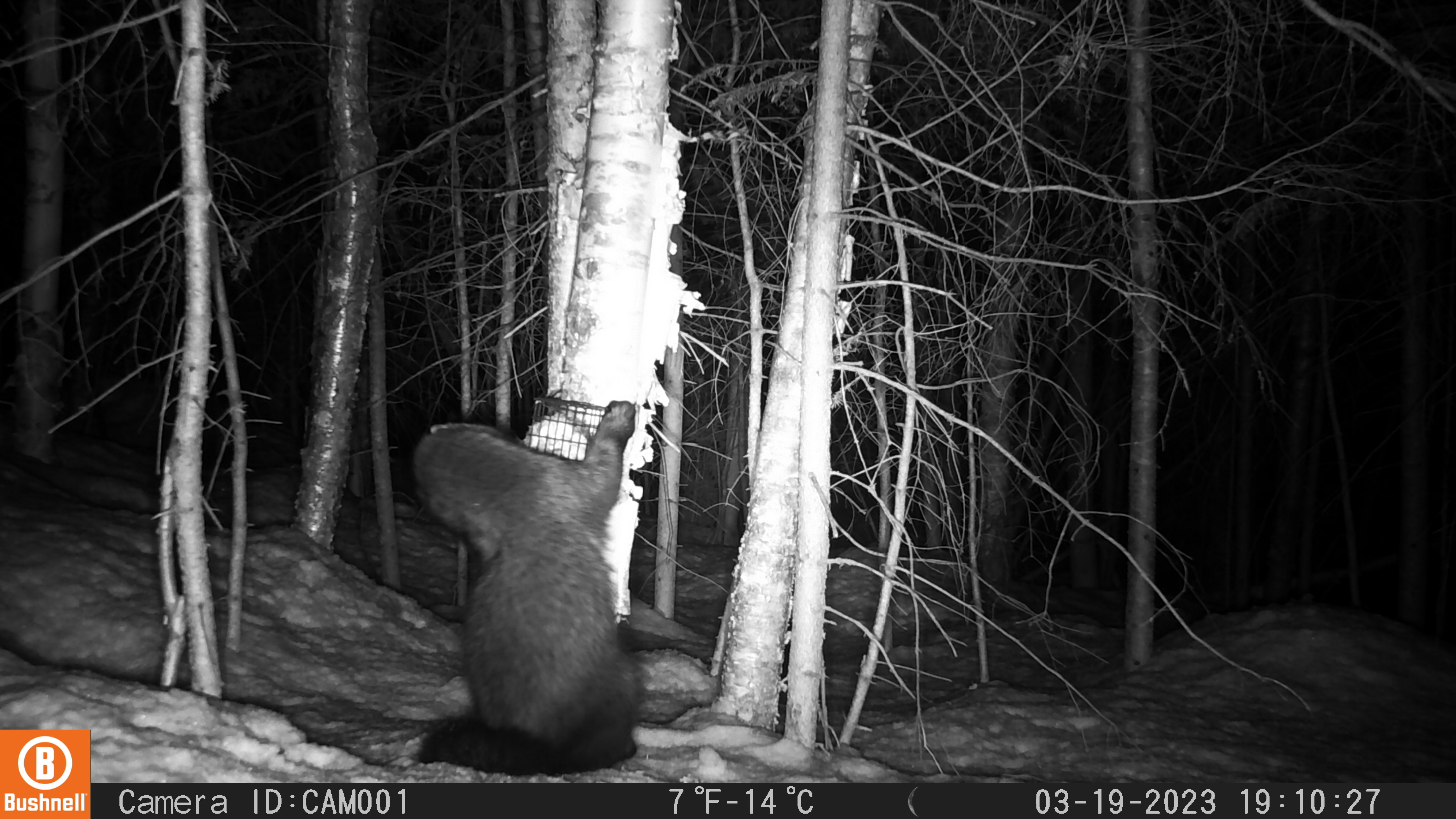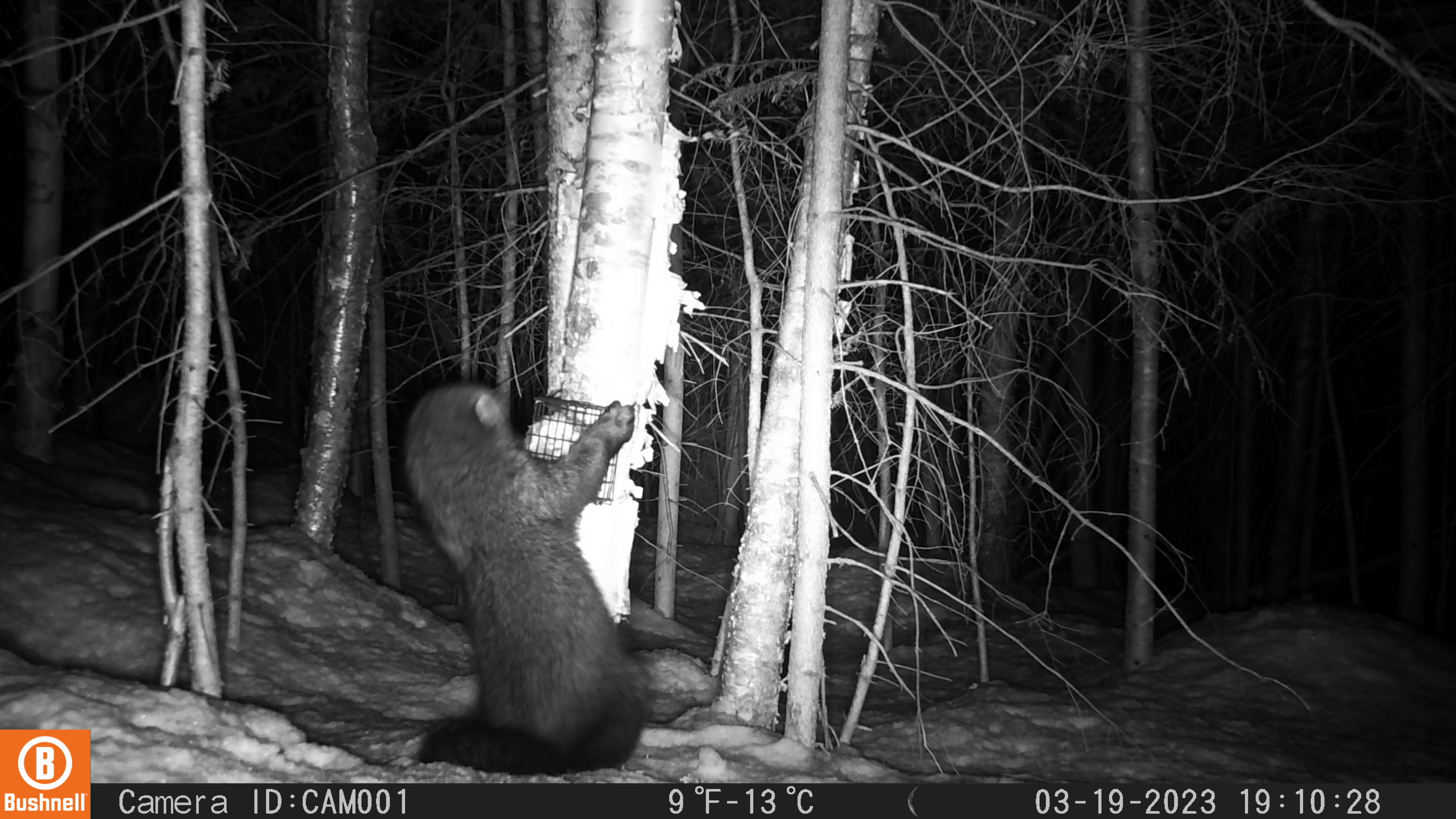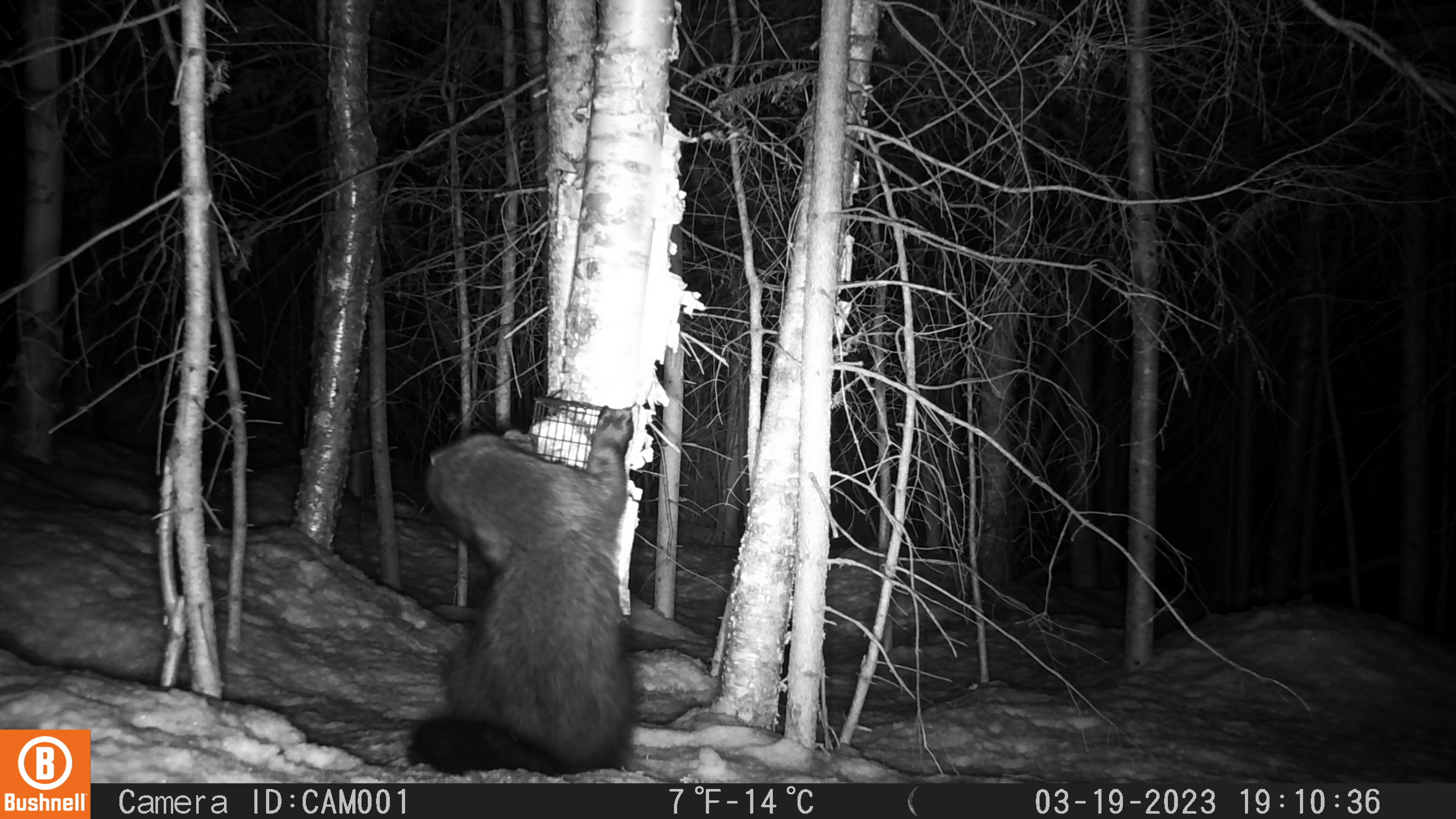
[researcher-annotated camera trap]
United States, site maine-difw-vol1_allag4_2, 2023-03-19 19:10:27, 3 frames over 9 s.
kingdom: Animalia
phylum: Chordata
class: Mammalia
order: Carnivora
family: Mustelidae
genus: Pekania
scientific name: Pekania pennanti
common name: fisher